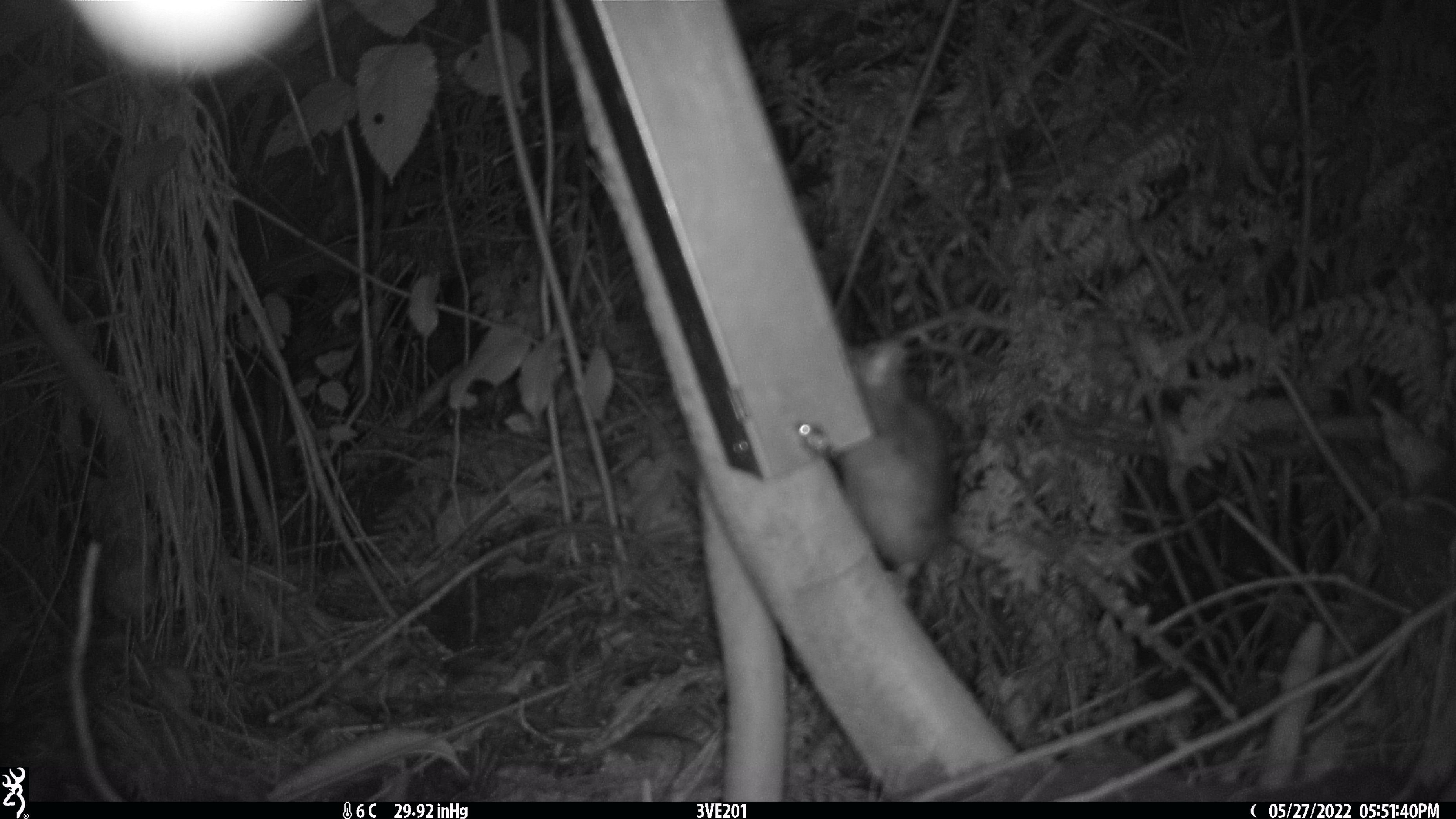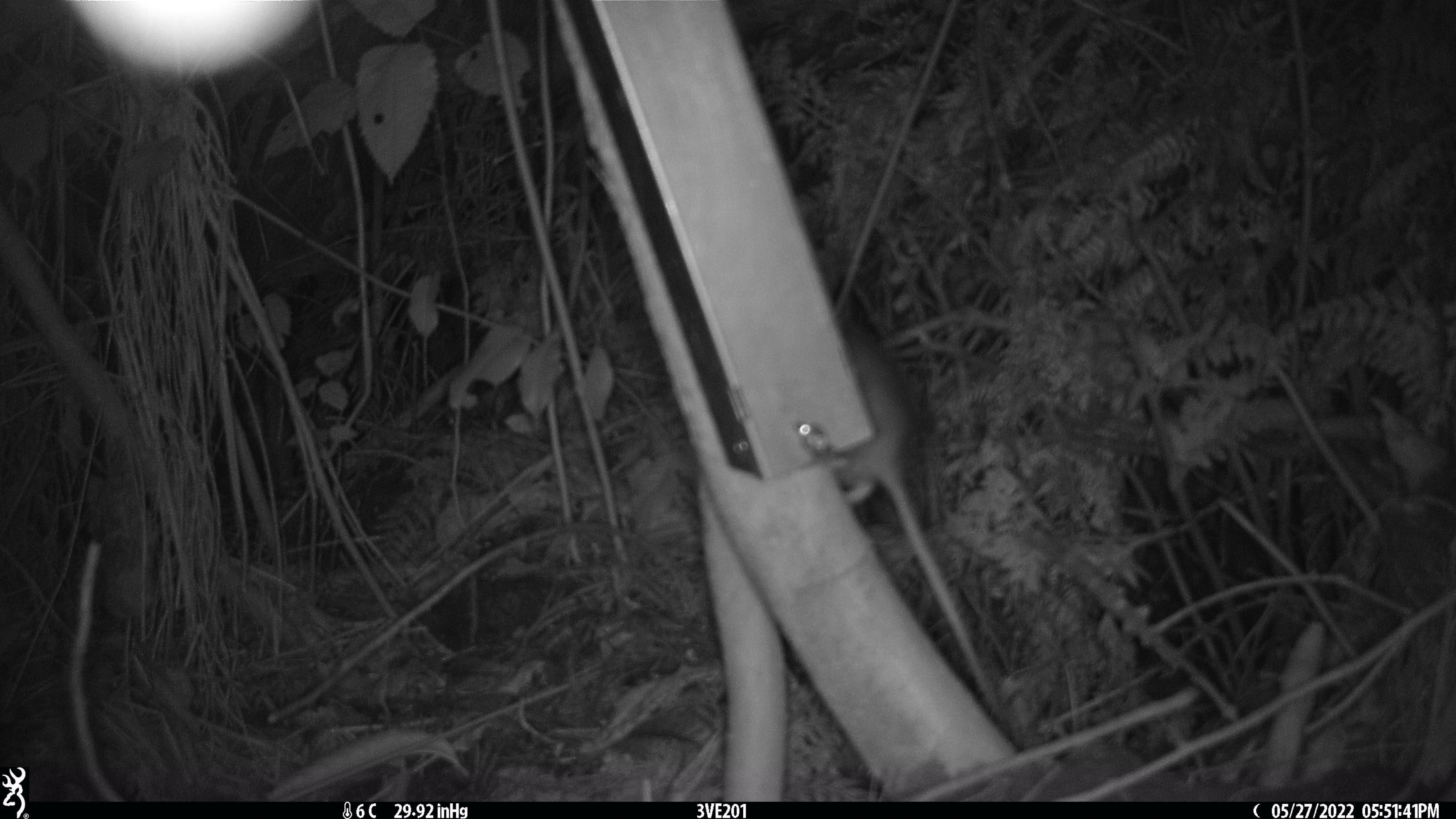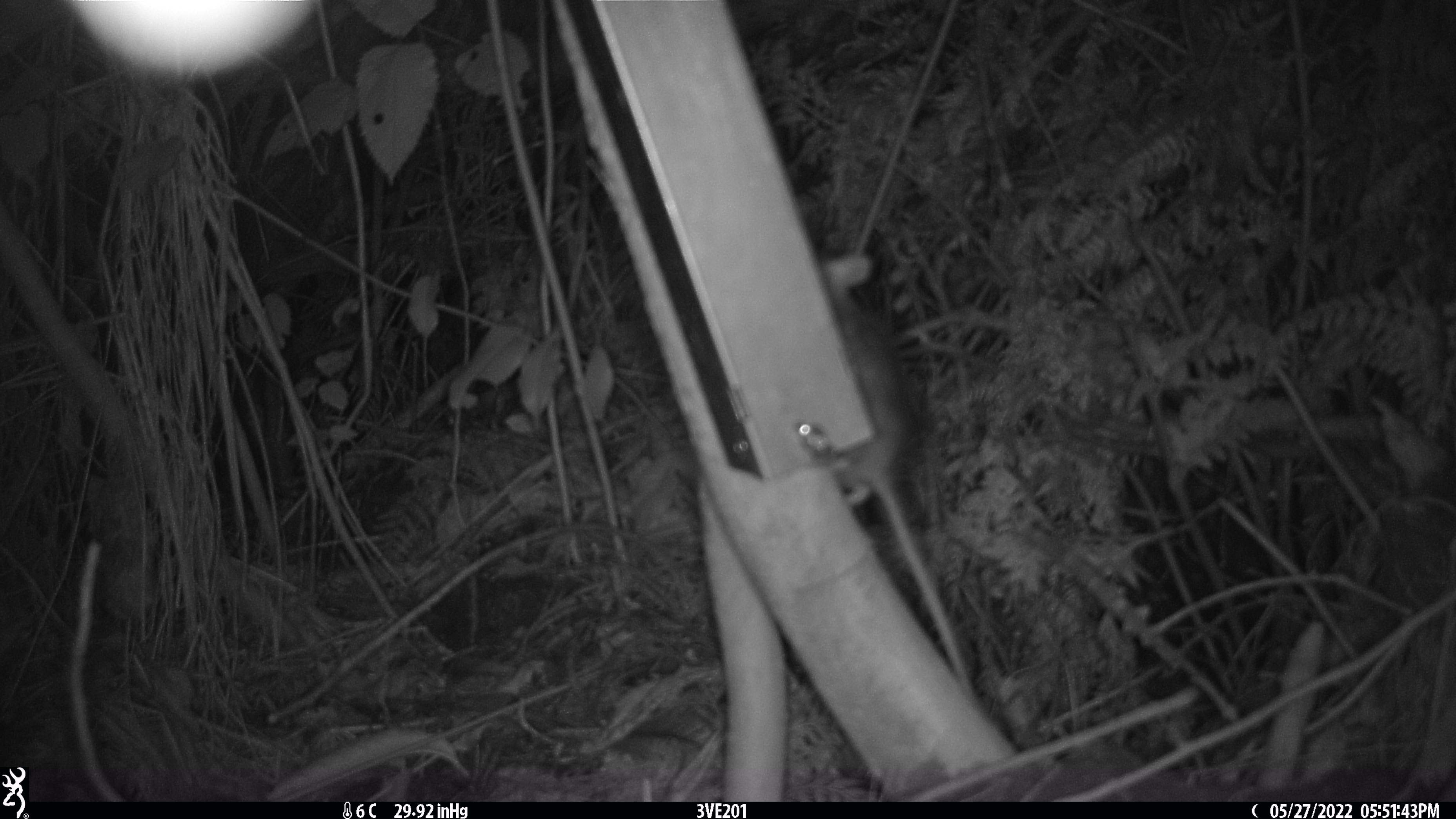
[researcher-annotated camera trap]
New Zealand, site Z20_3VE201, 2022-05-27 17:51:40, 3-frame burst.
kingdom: Animalia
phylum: Chordata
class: Mammalia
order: Rodentia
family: Muridae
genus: Rattus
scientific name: Rattus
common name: rat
Rat (Rattus).